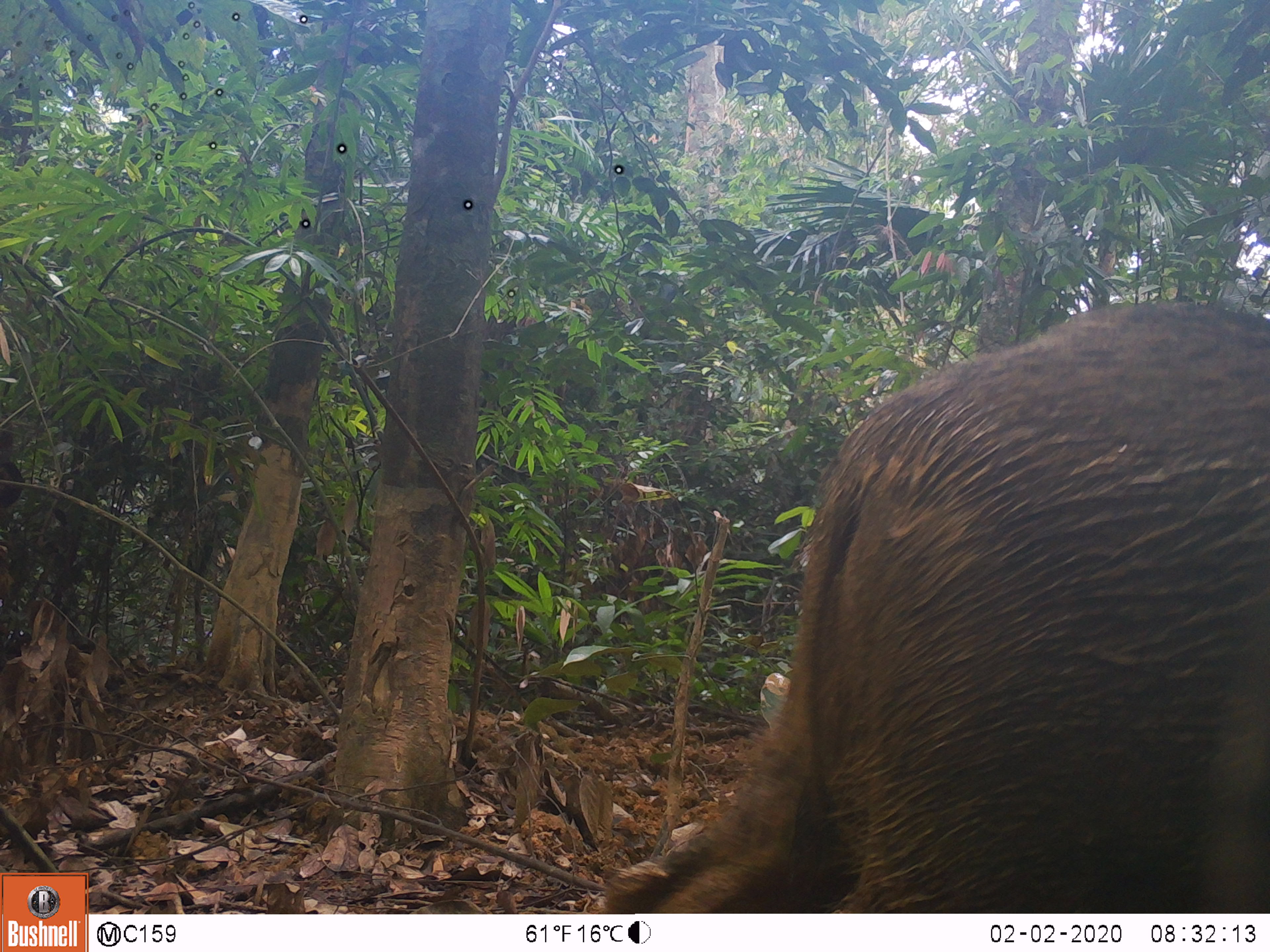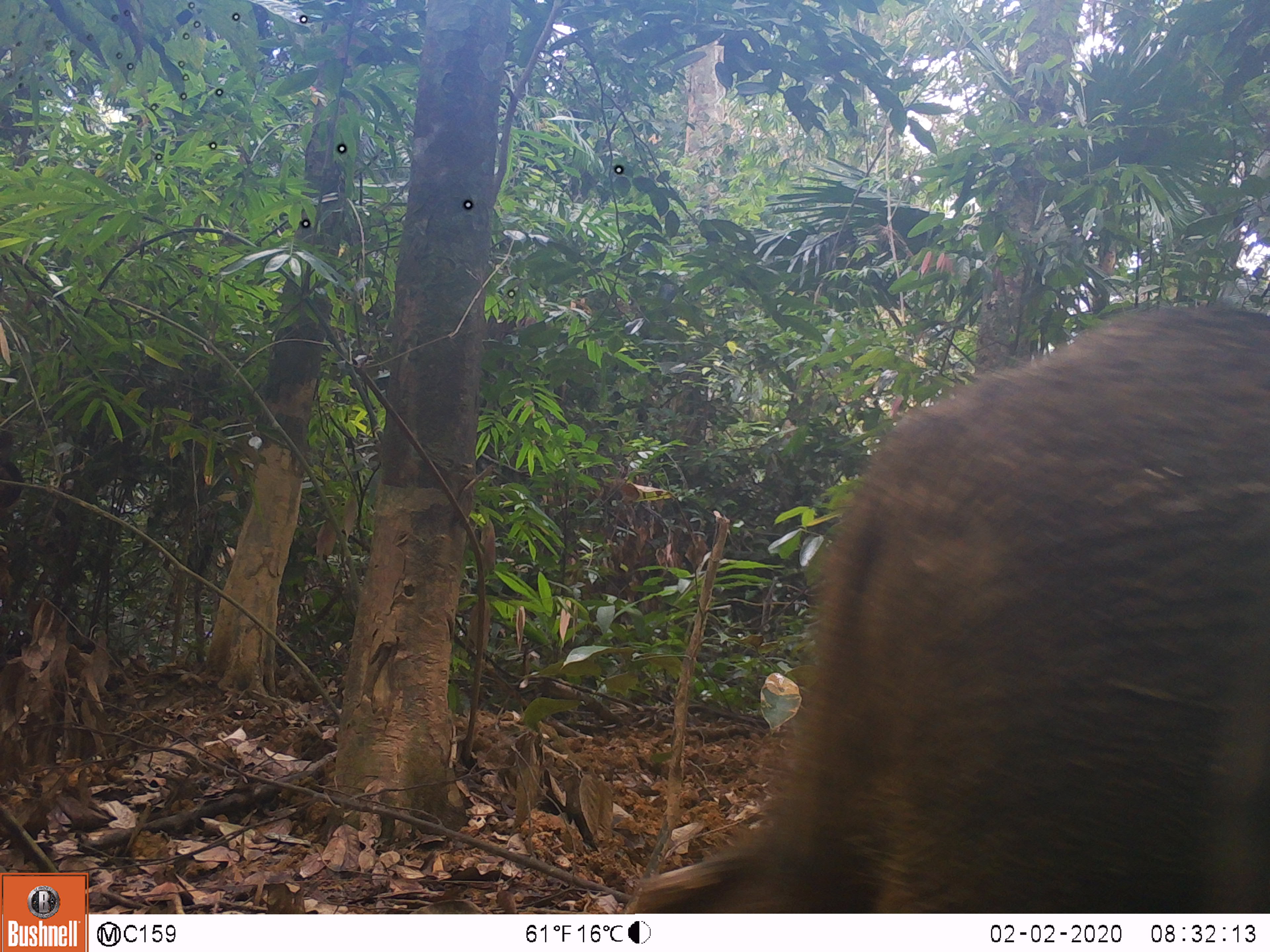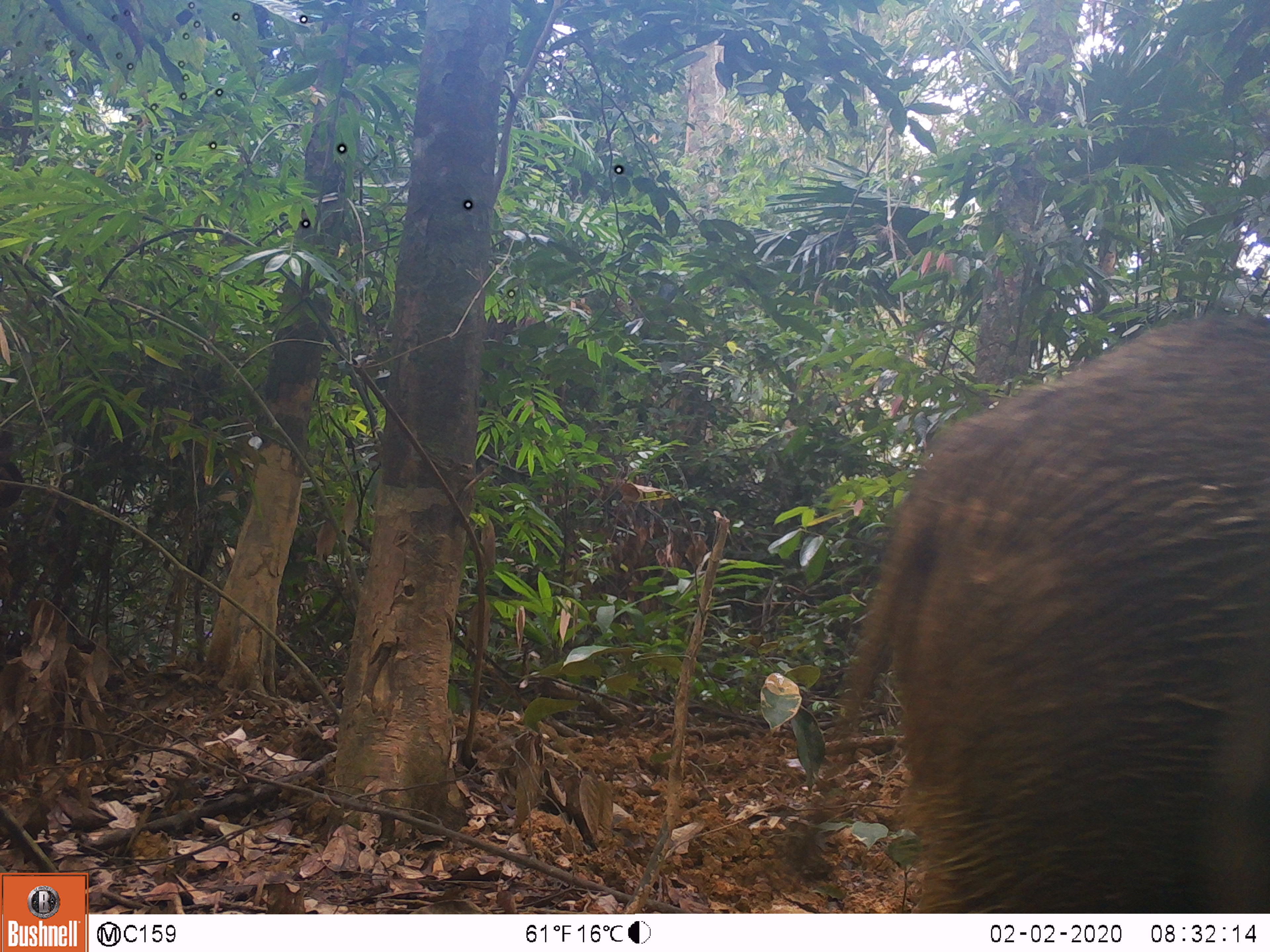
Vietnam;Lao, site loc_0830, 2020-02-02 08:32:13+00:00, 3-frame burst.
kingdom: Animalia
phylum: Chordata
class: Mammalia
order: Artiodactyla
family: Suidae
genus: Sus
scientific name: Sus scrofa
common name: eurasian wild pig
Eurasian wild pig (Sus scrofa). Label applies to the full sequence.